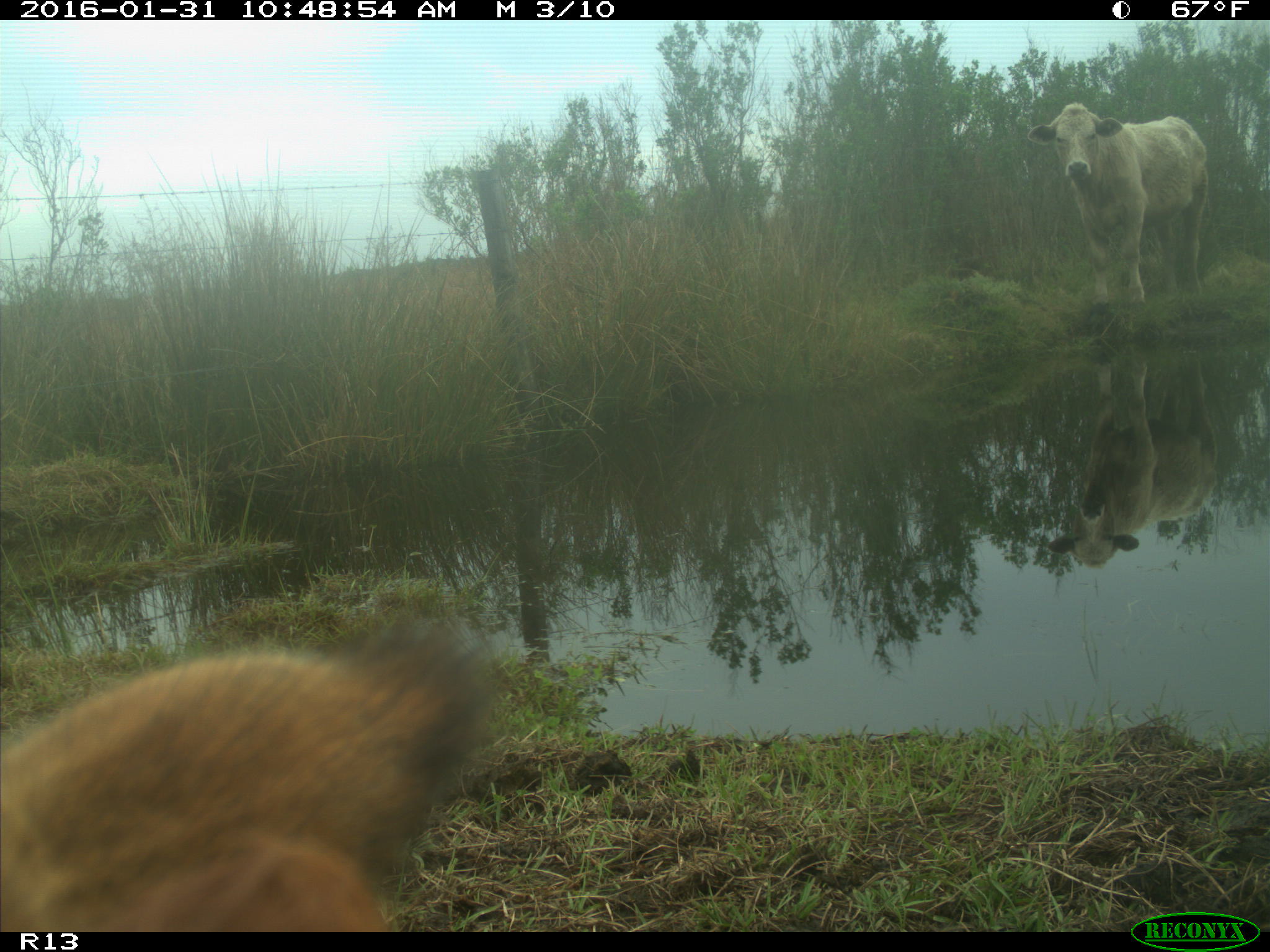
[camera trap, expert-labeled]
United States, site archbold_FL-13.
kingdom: Animalia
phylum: Chordata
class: Mammalia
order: Artiodactyla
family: Bovidae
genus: Bos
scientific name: Bos taurus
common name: domestic cow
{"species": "Bos taurus (domestic cow)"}